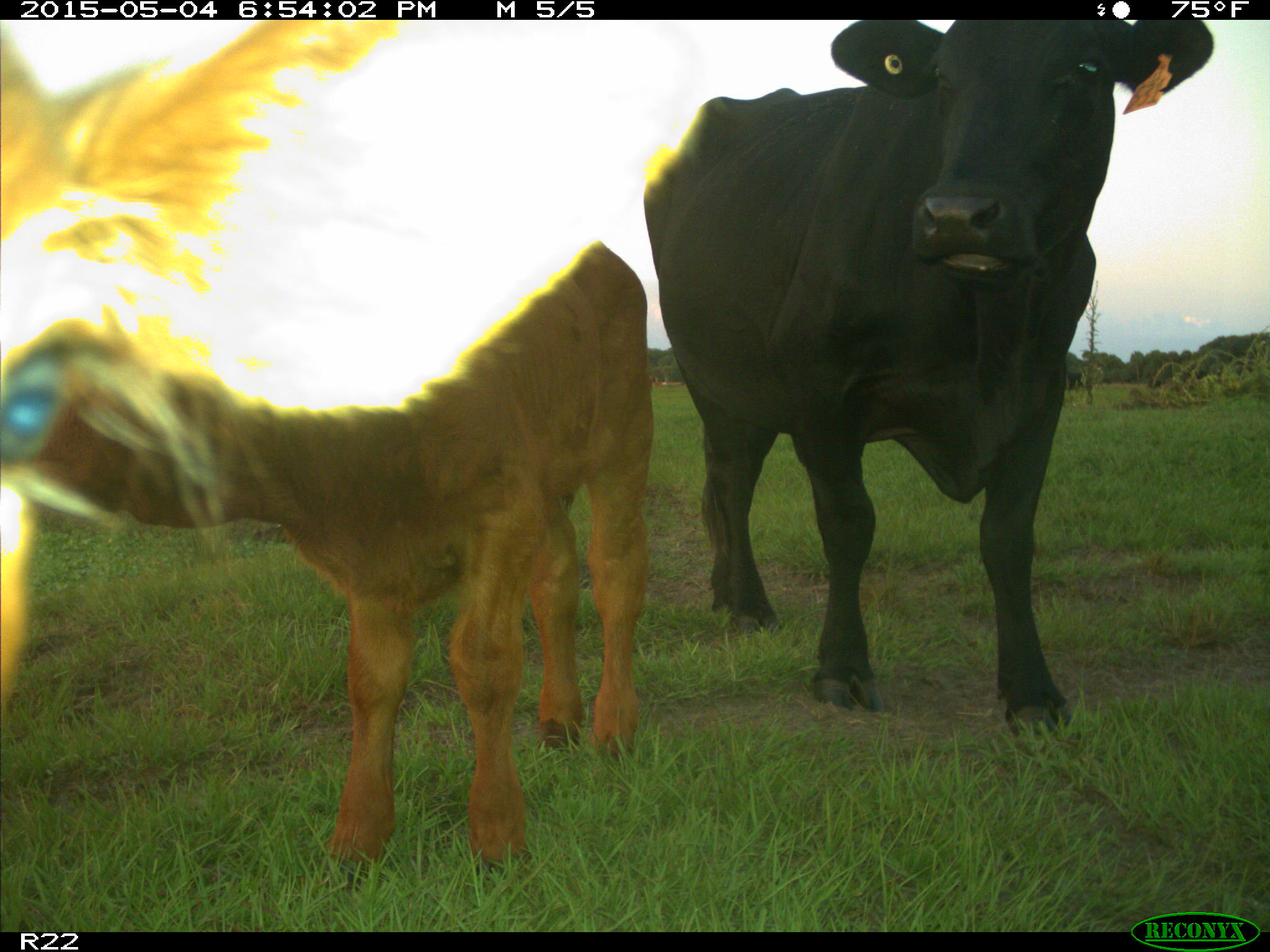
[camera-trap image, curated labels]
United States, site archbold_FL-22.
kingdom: Animalia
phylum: Chordata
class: Mammalia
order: Artiodactyla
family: Bovidae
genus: Bos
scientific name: Bos taurus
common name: domestic cow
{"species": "Bos taurus (domestic cow)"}